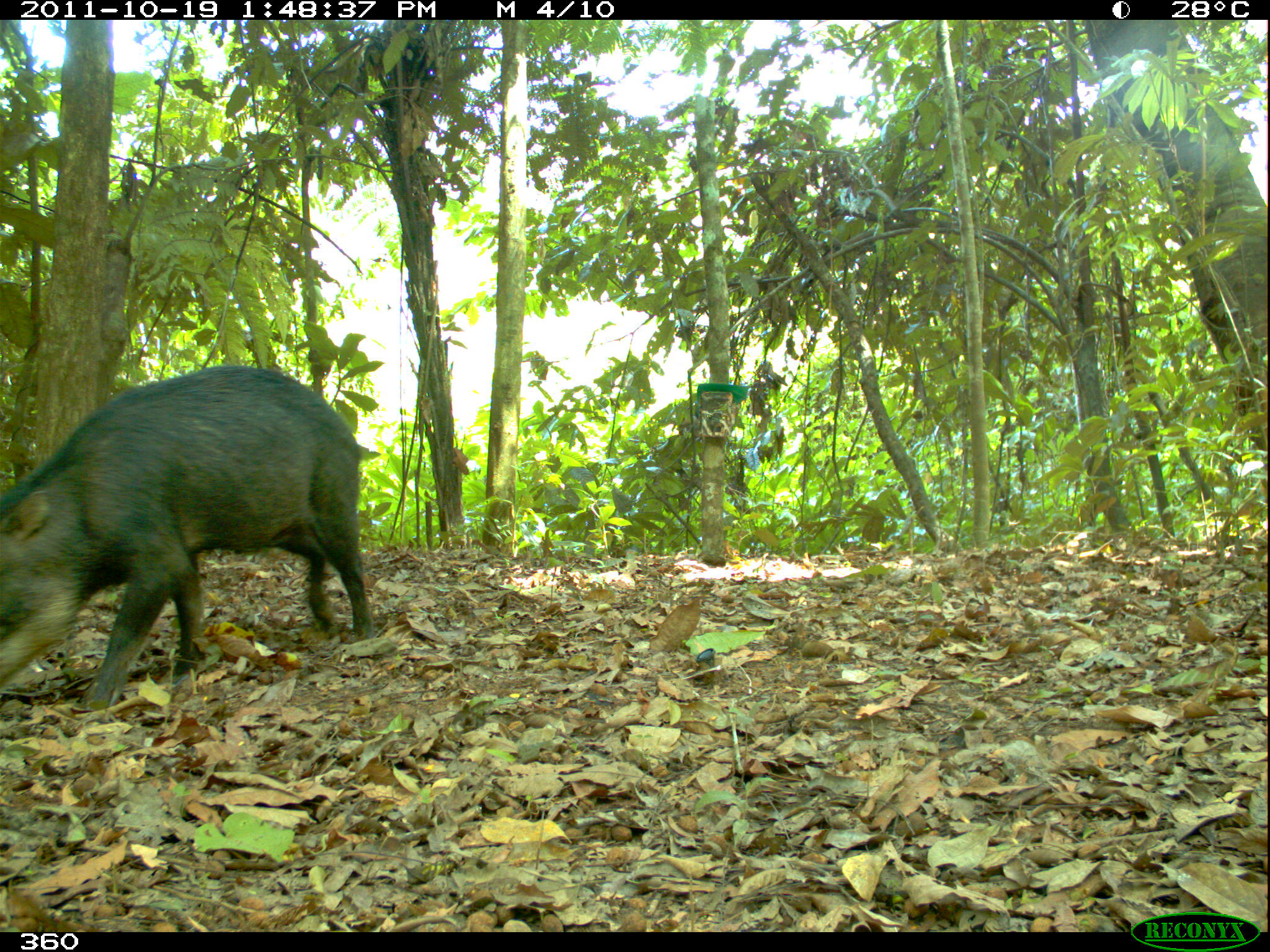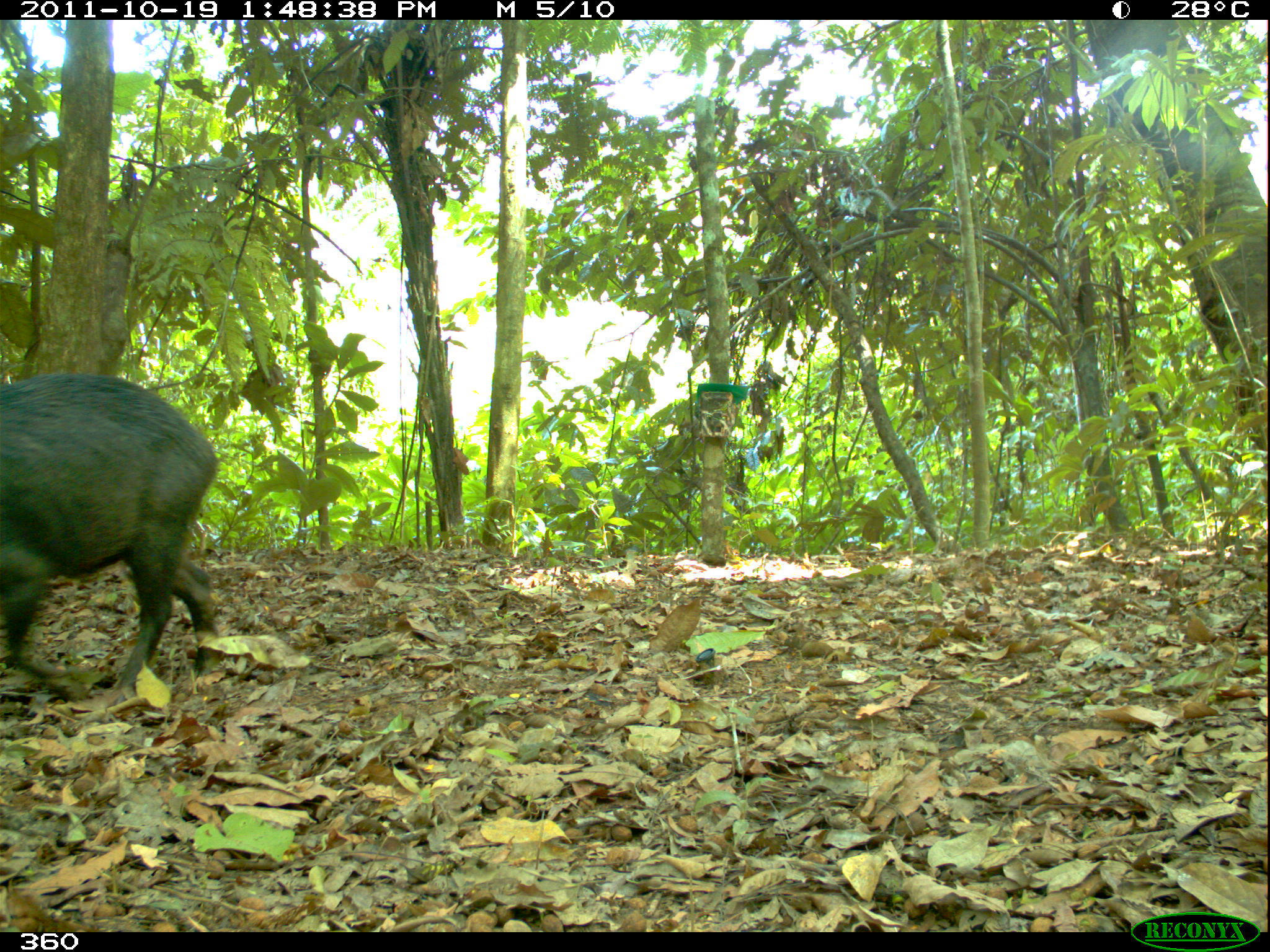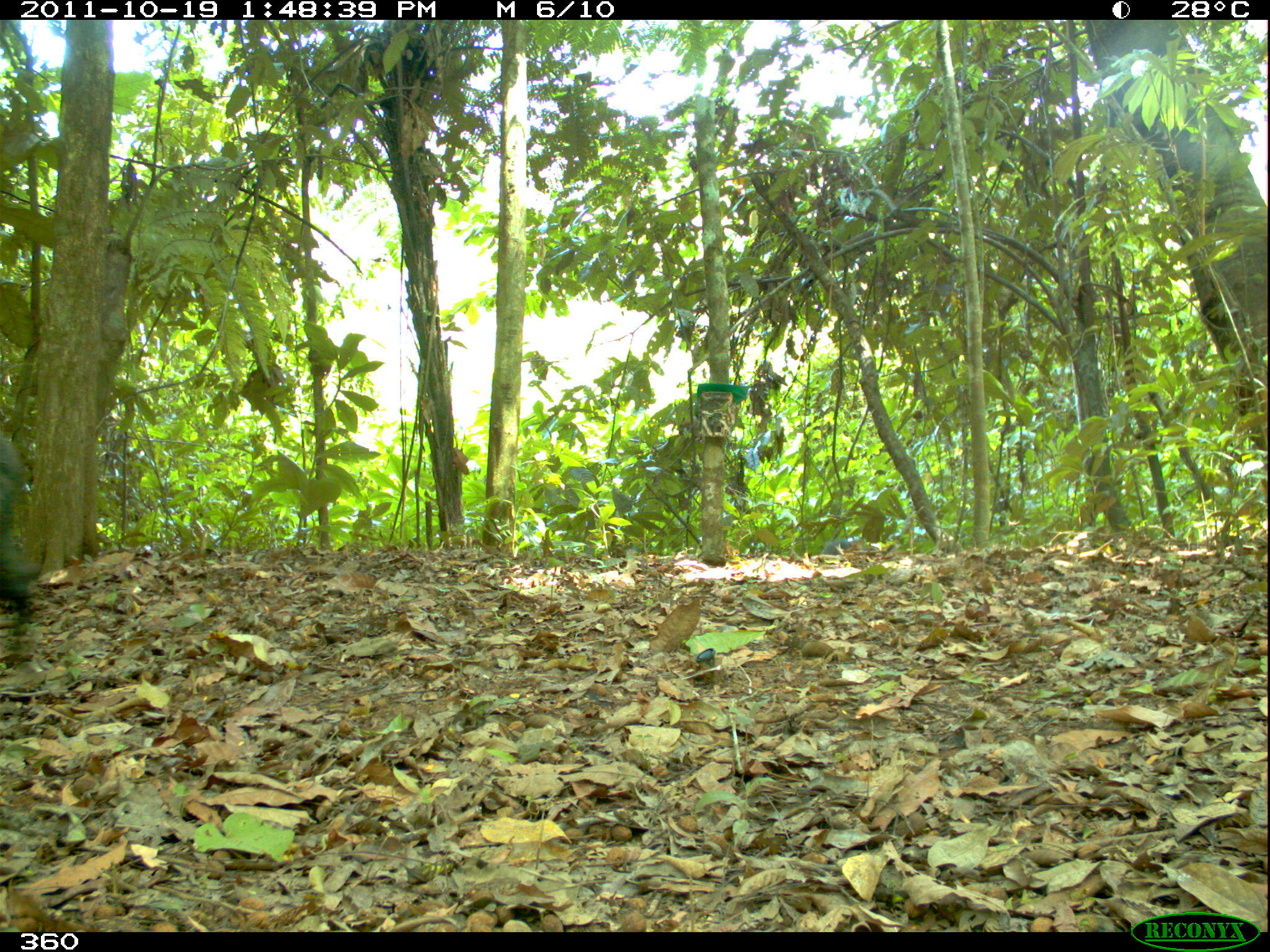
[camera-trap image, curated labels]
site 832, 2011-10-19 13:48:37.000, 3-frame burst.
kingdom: Animalia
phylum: Chordata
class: Mammalia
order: Artiodactyla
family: Tayassuidae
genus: Tayassu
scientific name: Tayassu pecari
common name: white-lipped peccary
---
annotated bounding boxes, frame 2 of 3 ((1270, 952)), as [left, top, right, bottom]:
tayassu pecari: [1, 347, 223, 704]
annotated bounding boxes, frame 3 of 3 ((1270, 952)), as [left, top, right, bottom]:
tayassu pecari: [0, 432, 48, 625]